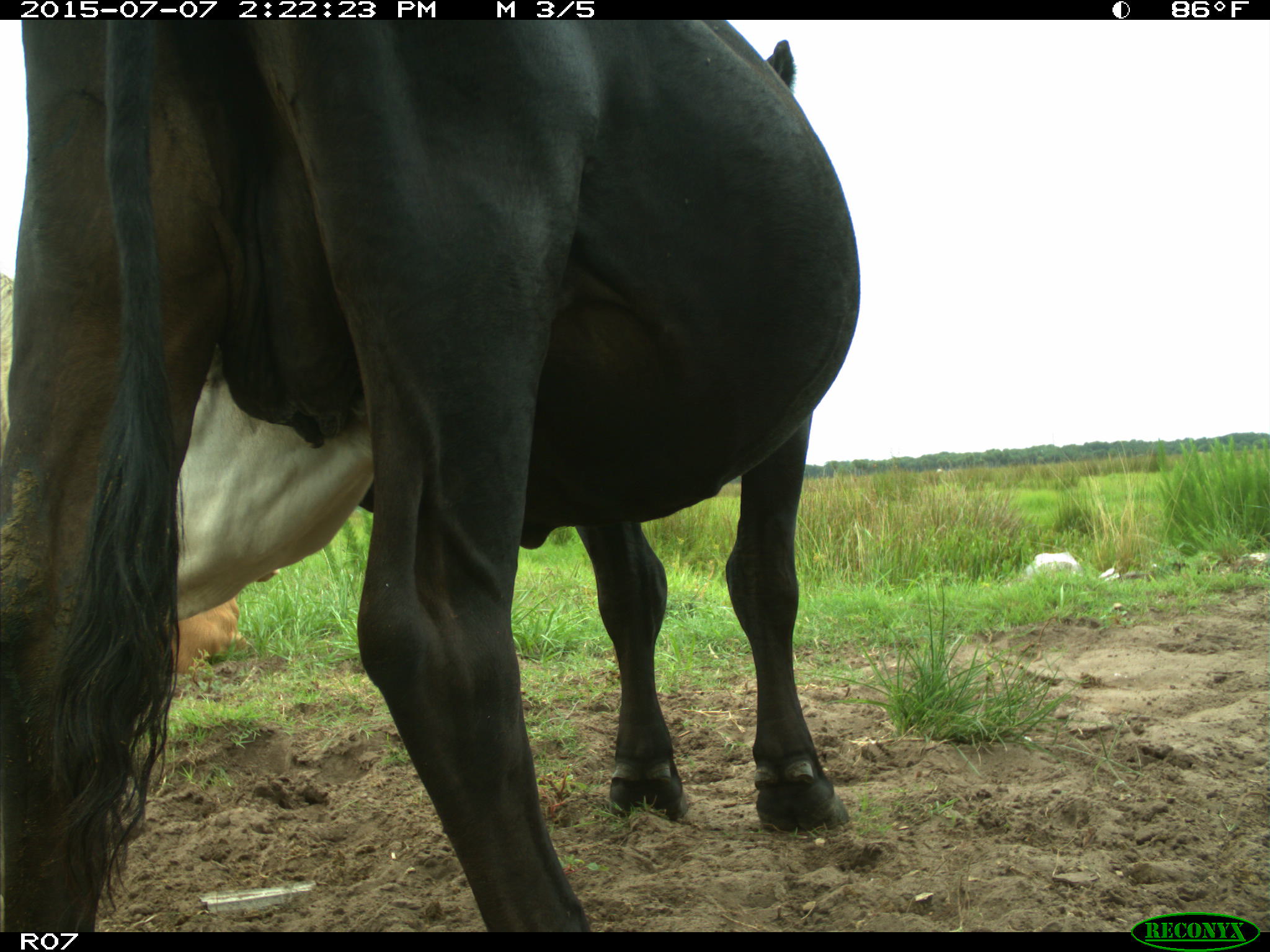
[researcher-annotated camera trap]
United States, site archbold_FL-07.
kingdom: Animalia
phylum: Chordata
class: Mammalia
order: Artiodactyla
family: Bovidae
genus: Bos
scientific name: Bos taurus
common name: domestic cow